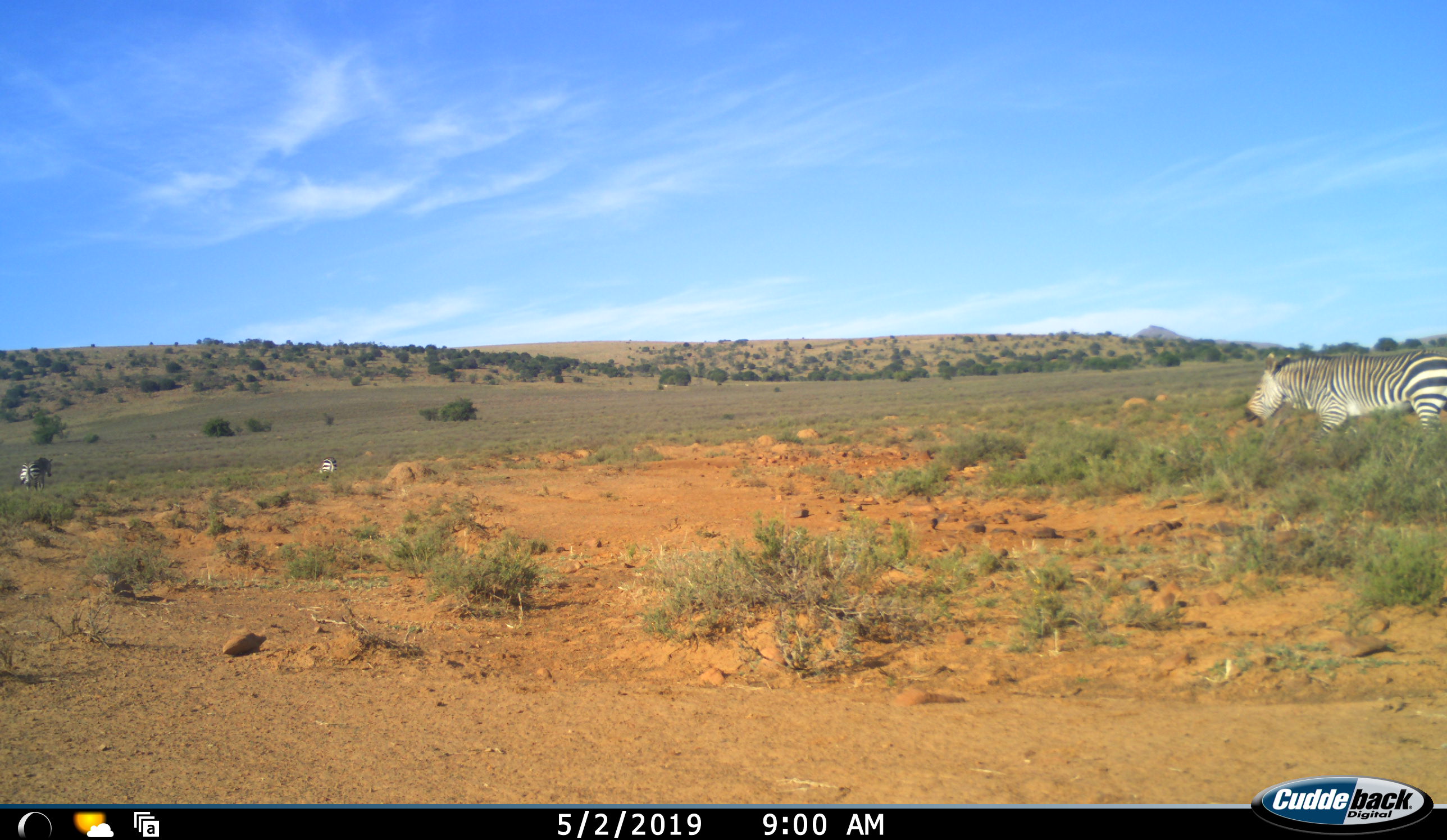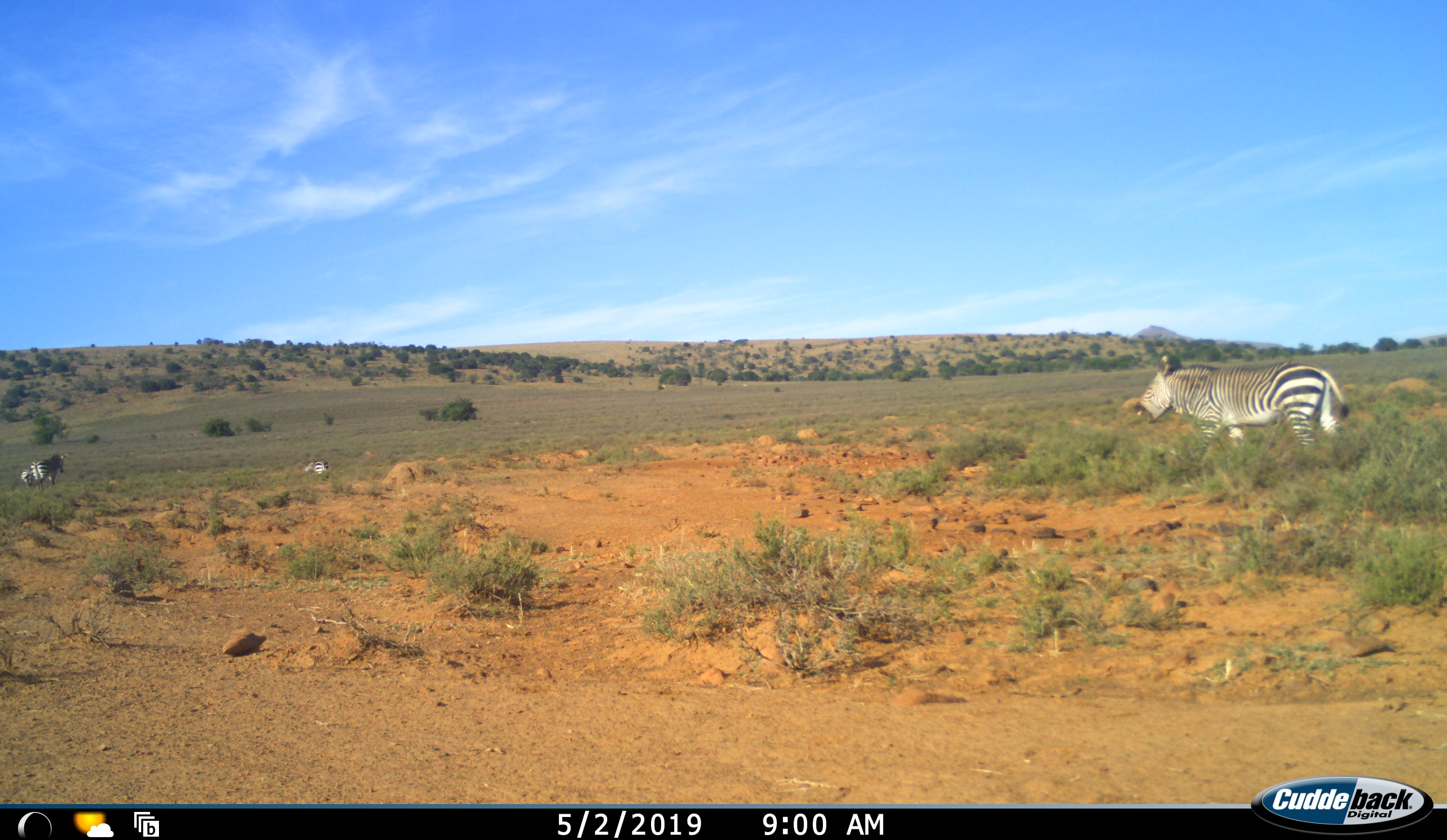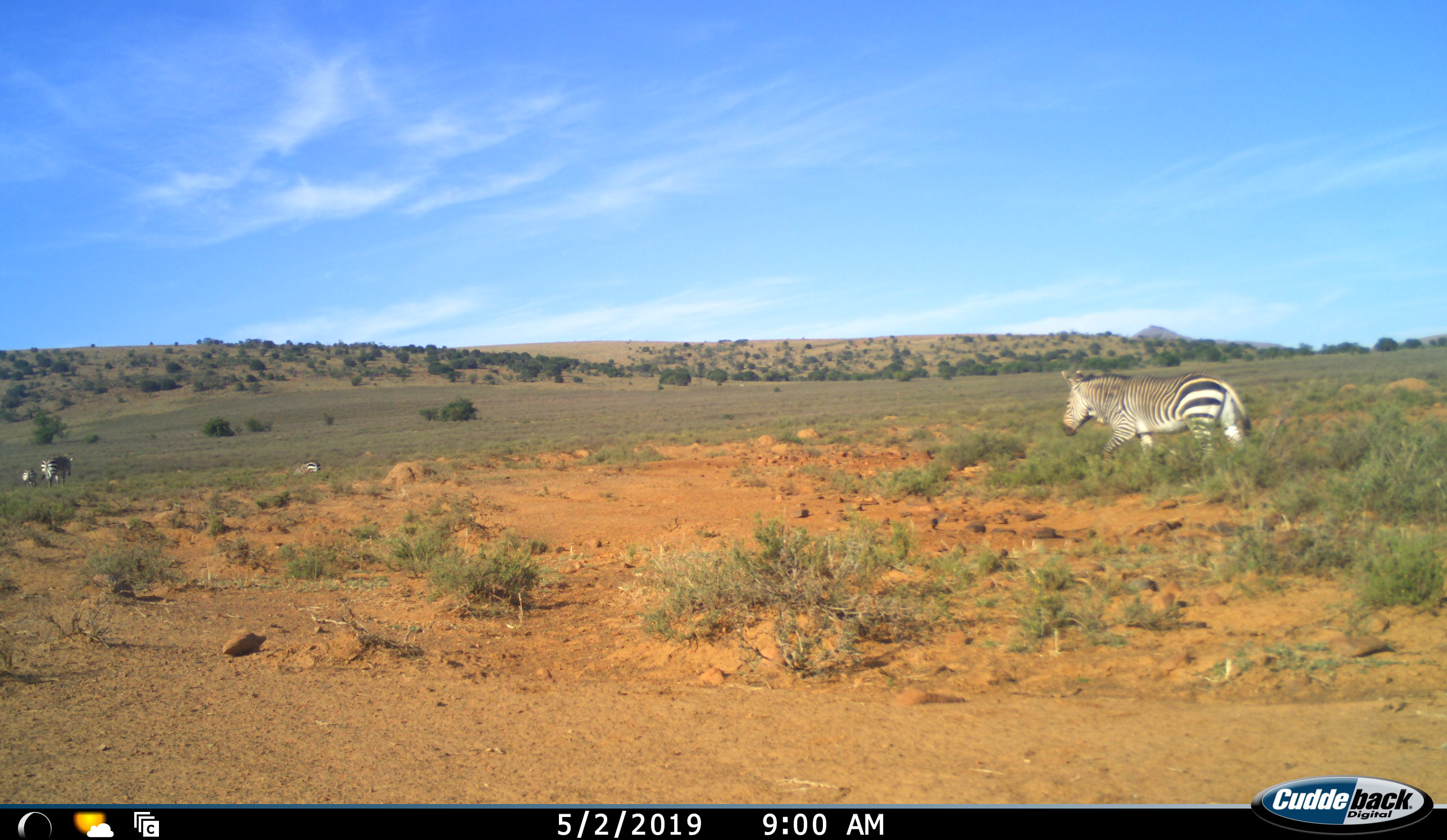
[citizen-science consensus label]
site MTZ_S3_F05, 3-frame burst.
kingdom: Animalia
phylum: Chordata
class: Mammalia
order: Perissodactyla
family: Equidae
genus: Equus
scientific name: Equus zebra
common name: mountain zebra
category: zebramountain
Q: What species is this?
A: Zebramountain (mountain zebra) (Equus zebra).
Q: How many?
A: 4.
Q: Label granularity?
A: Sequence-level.